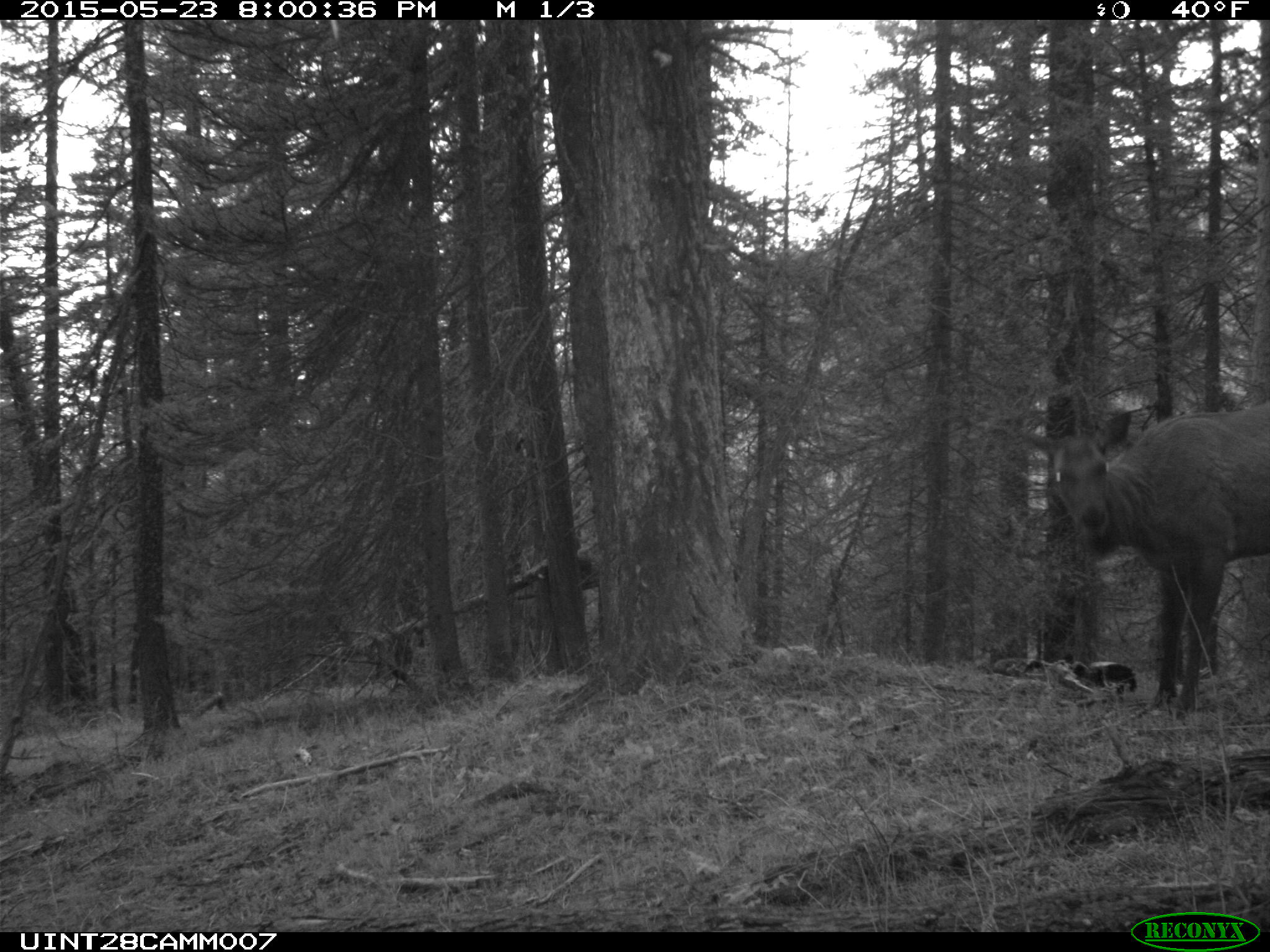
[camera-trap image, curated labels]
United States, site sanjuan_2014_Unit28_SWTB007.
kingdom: Animalia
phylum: Chordata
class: Mammalia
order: Artiodactyla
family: Cervidae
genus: Cervus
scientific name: Cervus elaphus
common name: red deer